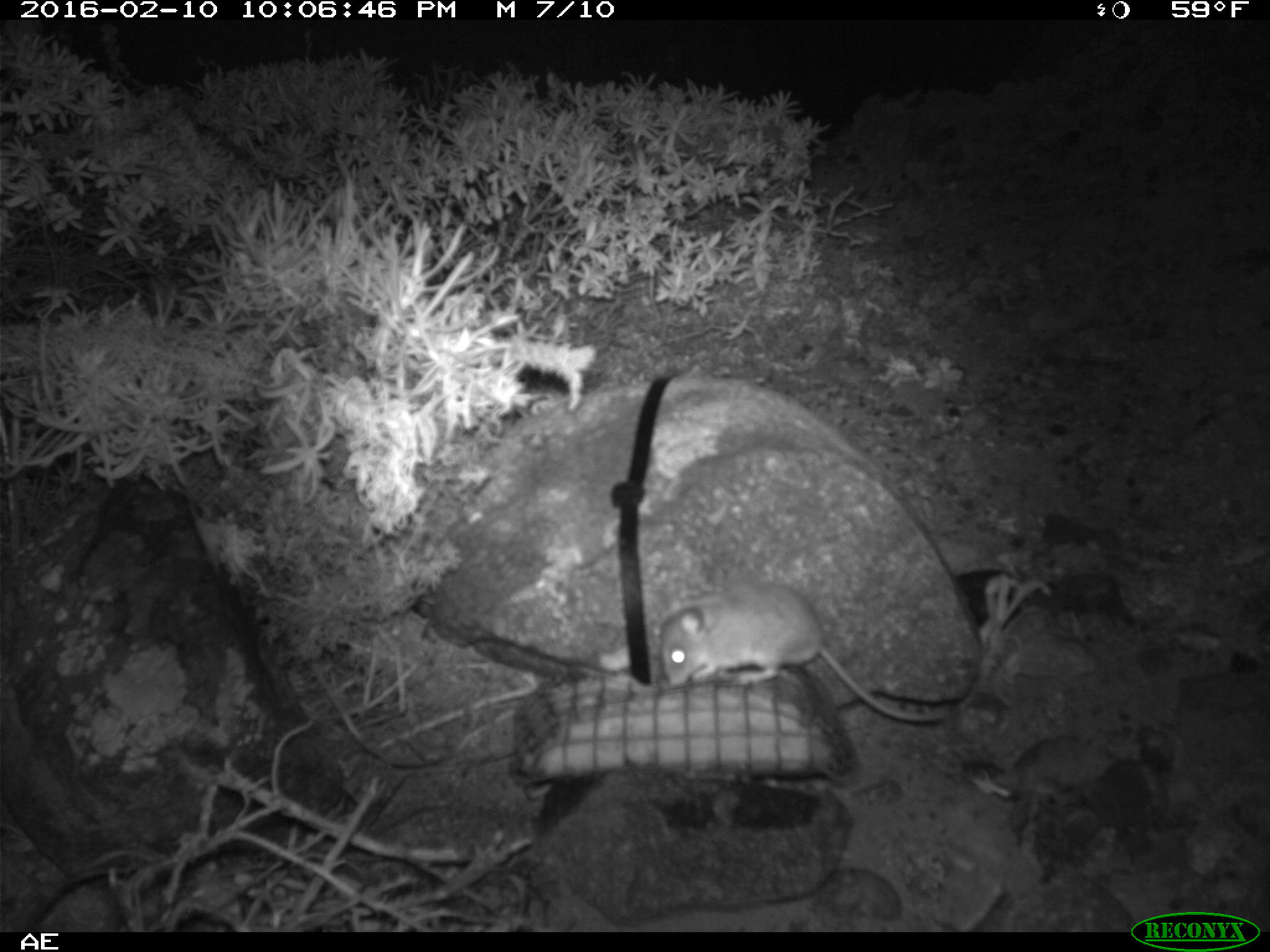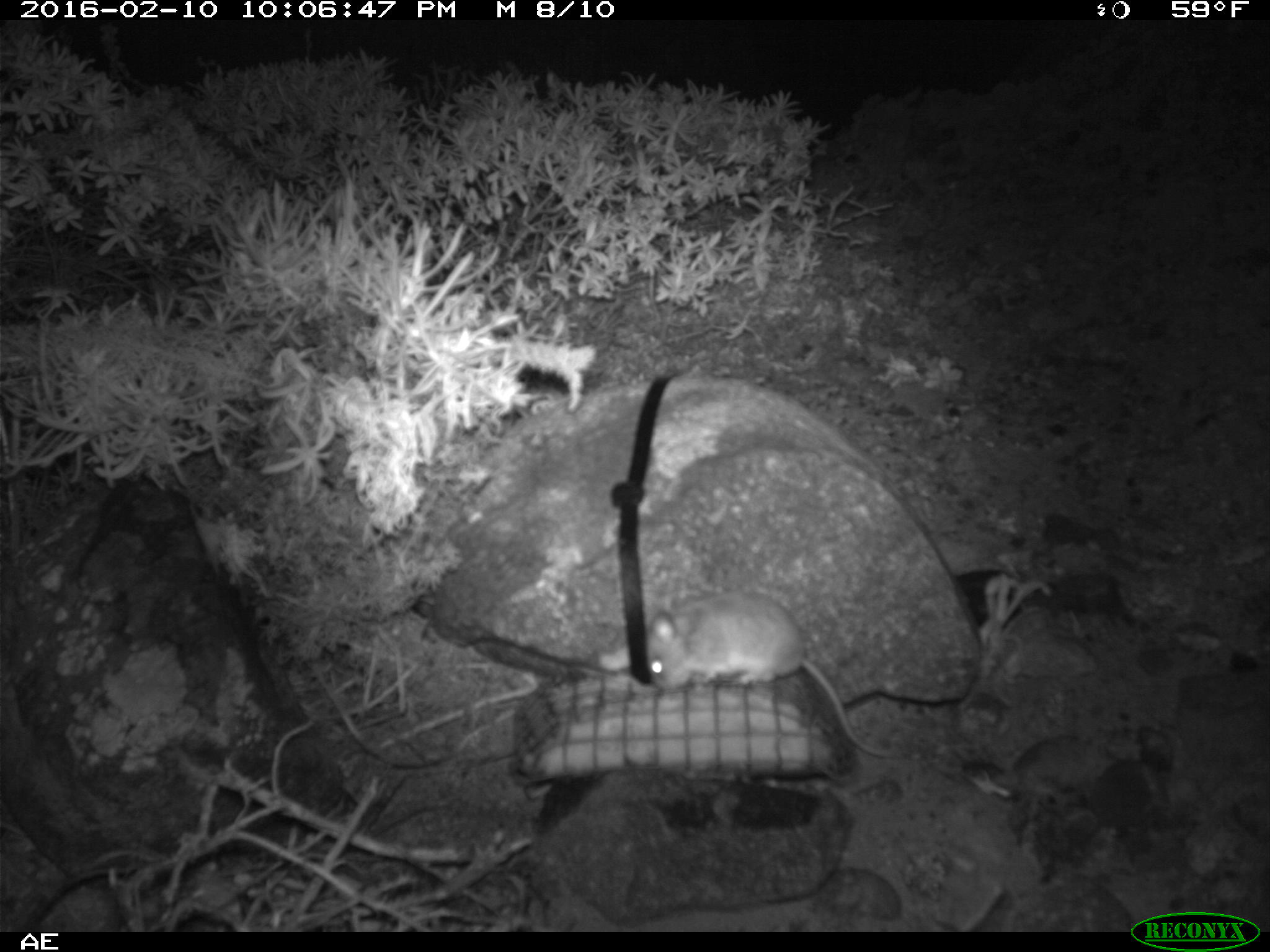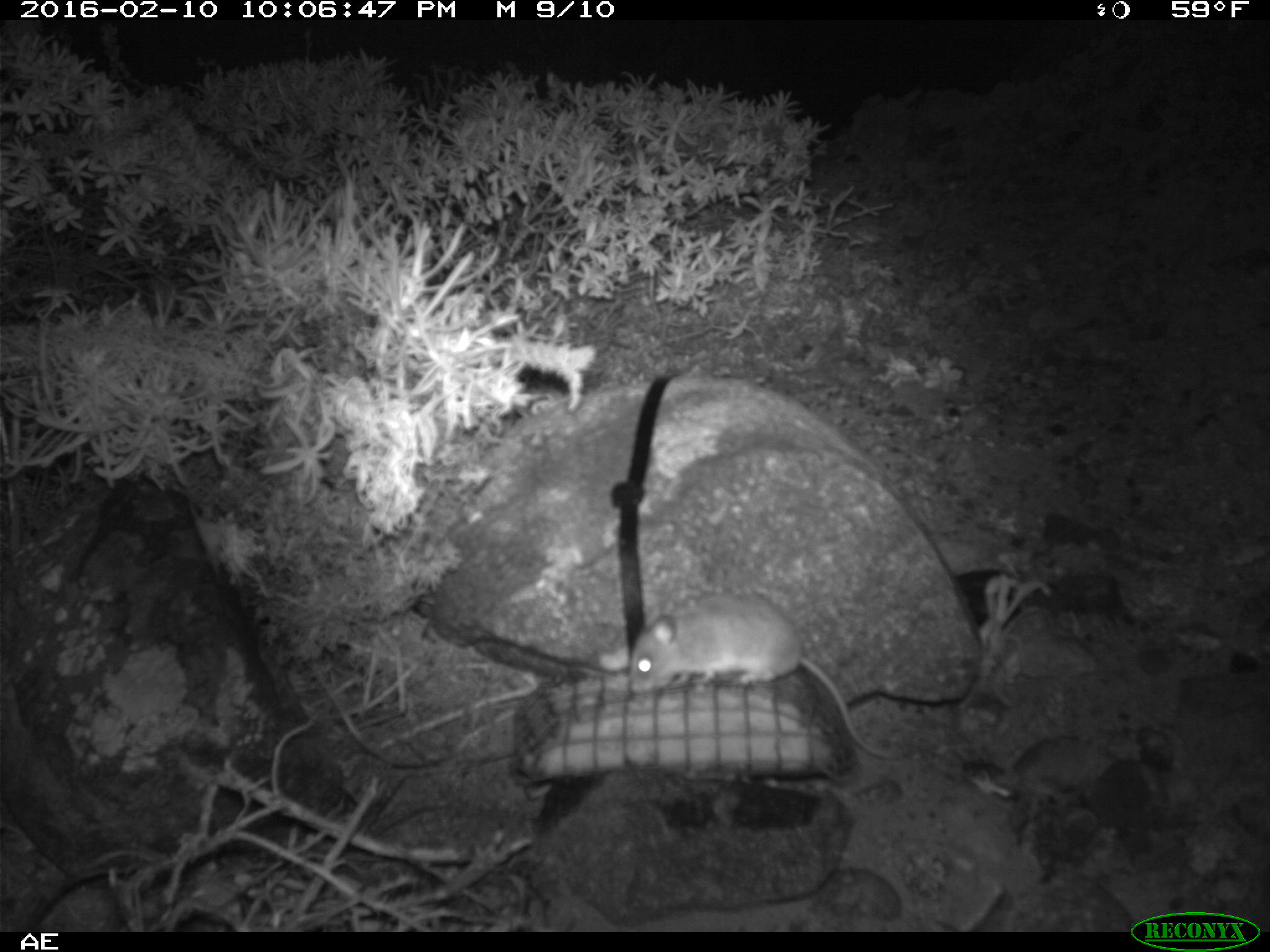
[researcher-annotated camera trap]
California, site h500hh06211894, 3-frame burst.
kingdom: Animalia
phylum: Chordata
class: Mammalia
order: Rodentia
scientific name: Rodentia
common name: rodent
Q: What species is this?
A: Rodent (Rodentia).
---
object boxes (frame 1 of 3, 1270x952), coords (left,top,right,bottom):
rodent: (657,583,952,725)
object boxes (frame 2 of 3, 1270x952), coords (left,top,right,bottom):
rodent: (644,593,892,756)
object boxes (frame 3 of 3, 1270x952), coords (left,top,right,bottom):
rodent: (629,591,892,756)